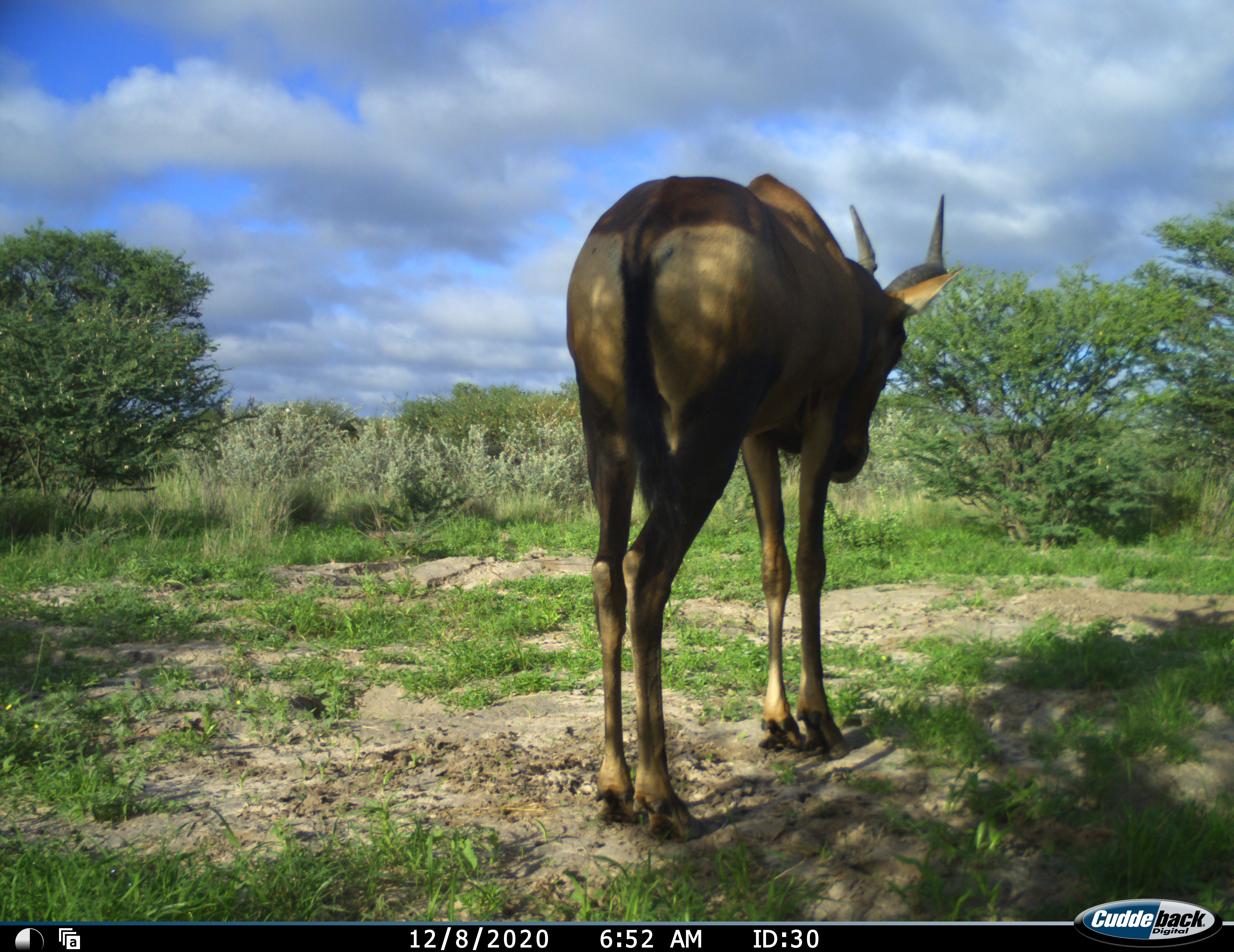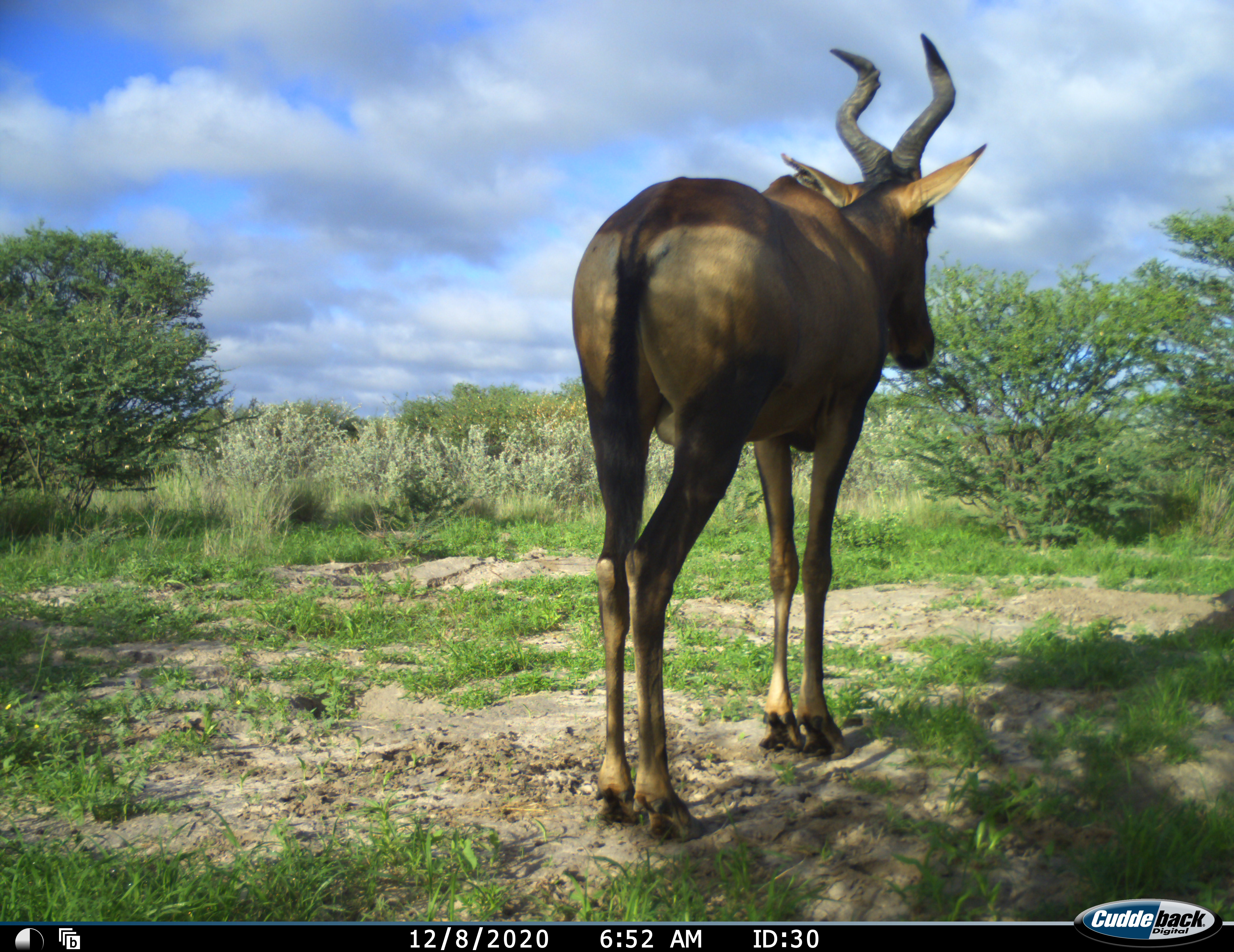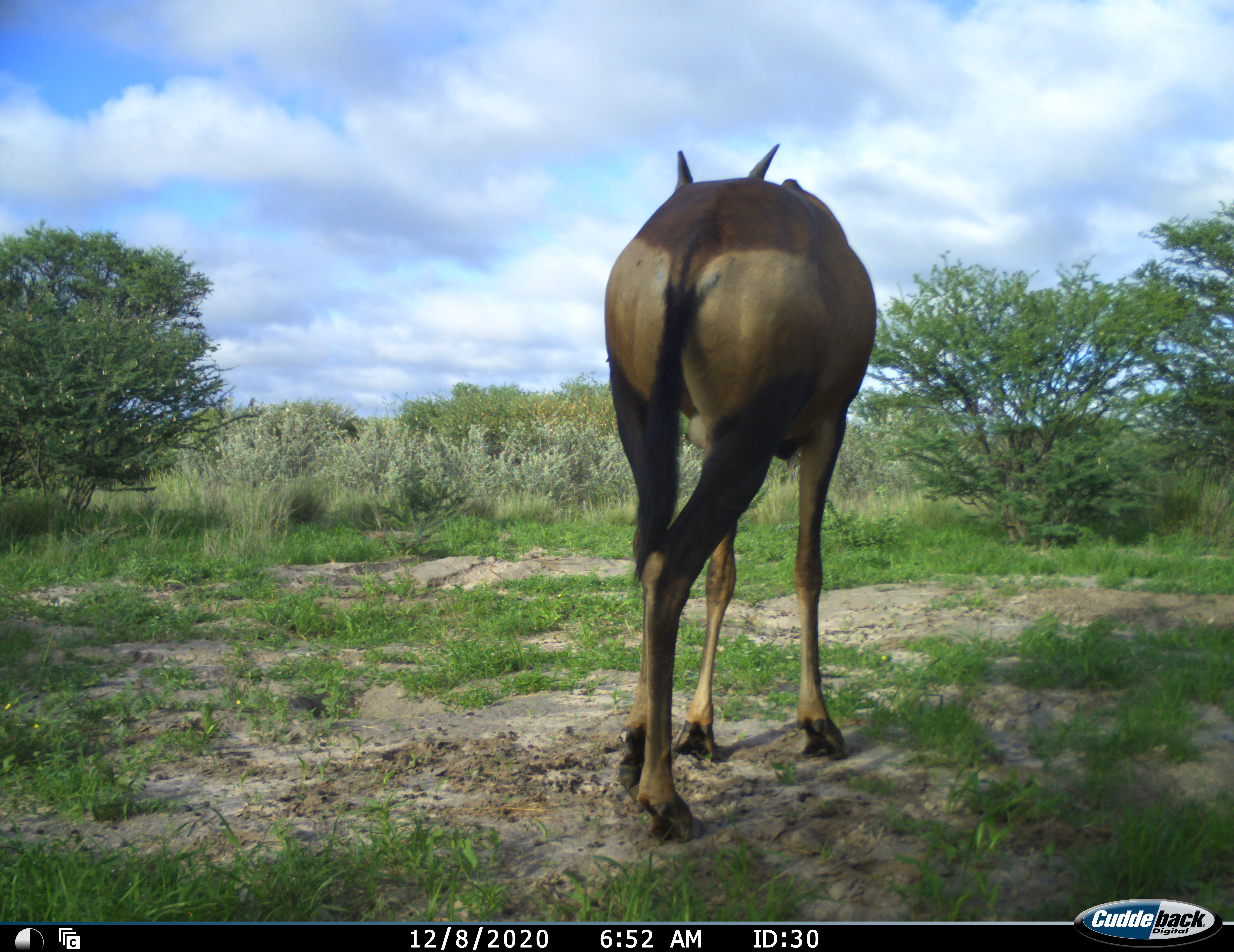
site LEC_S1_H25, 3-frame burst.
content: unidentified animal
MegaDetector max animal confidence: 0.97